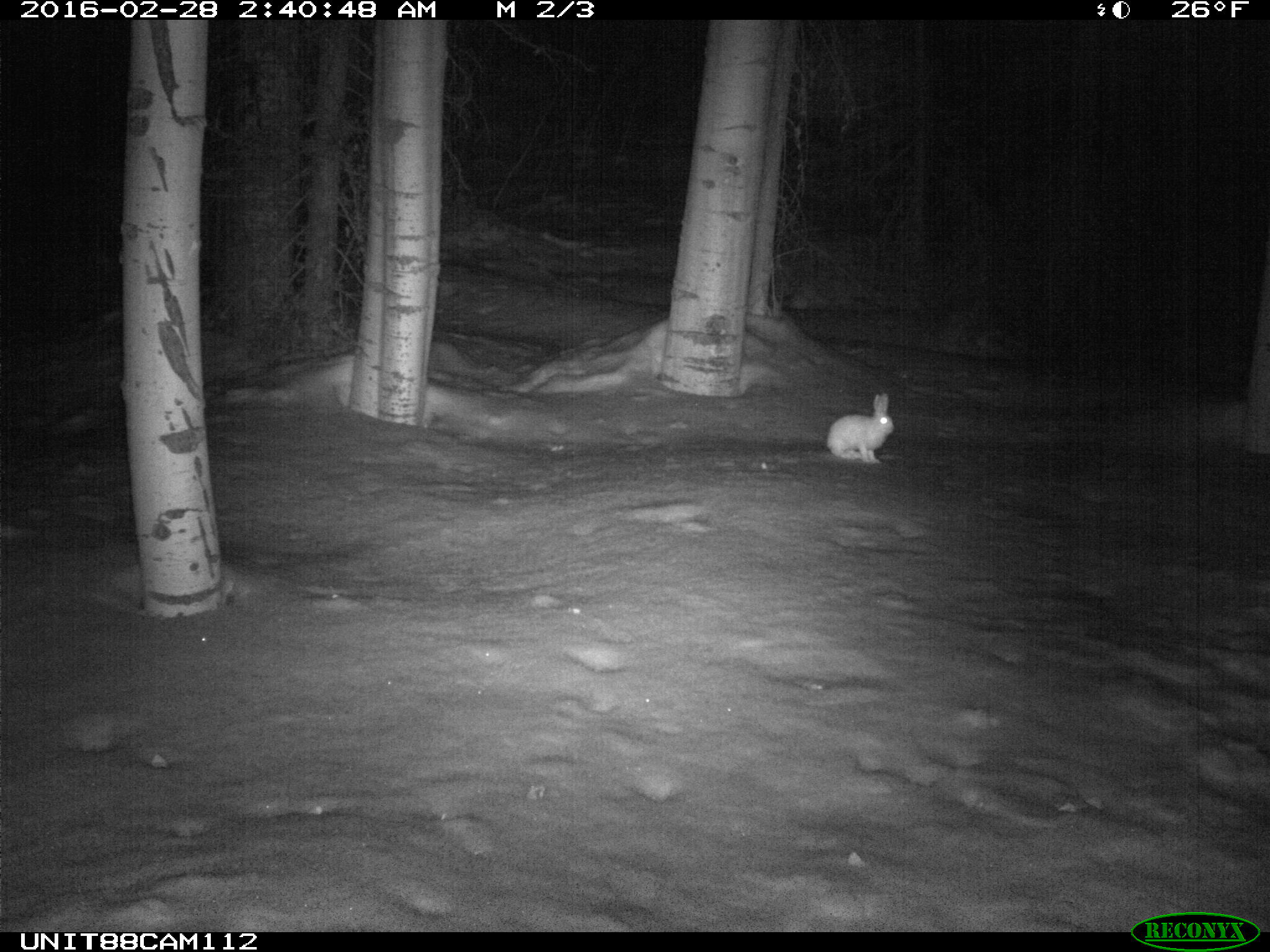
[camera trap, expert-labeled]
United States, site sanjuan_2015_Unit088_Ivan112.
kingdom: Animalia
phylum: Chordata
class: Mammalia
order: Lagomorpha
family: Leporidae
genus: Lepus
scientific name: Lepus americanus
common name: snowshoe hare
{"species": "Lepus americanus (snowshoe hare)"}